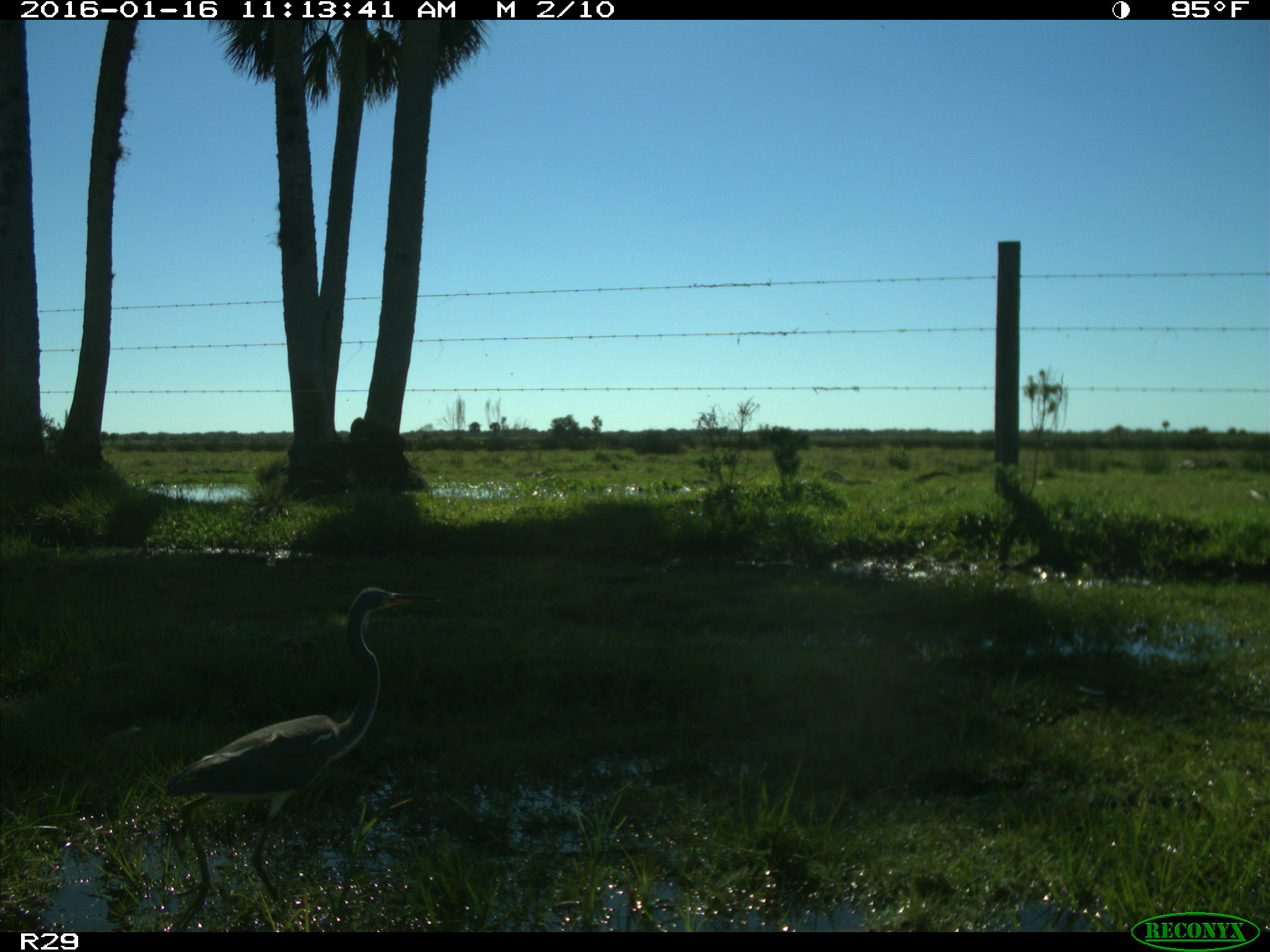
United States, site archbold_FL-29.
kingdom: Animalia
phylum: Chordata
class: Aves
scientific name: Aves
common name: birds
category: unidentified bird